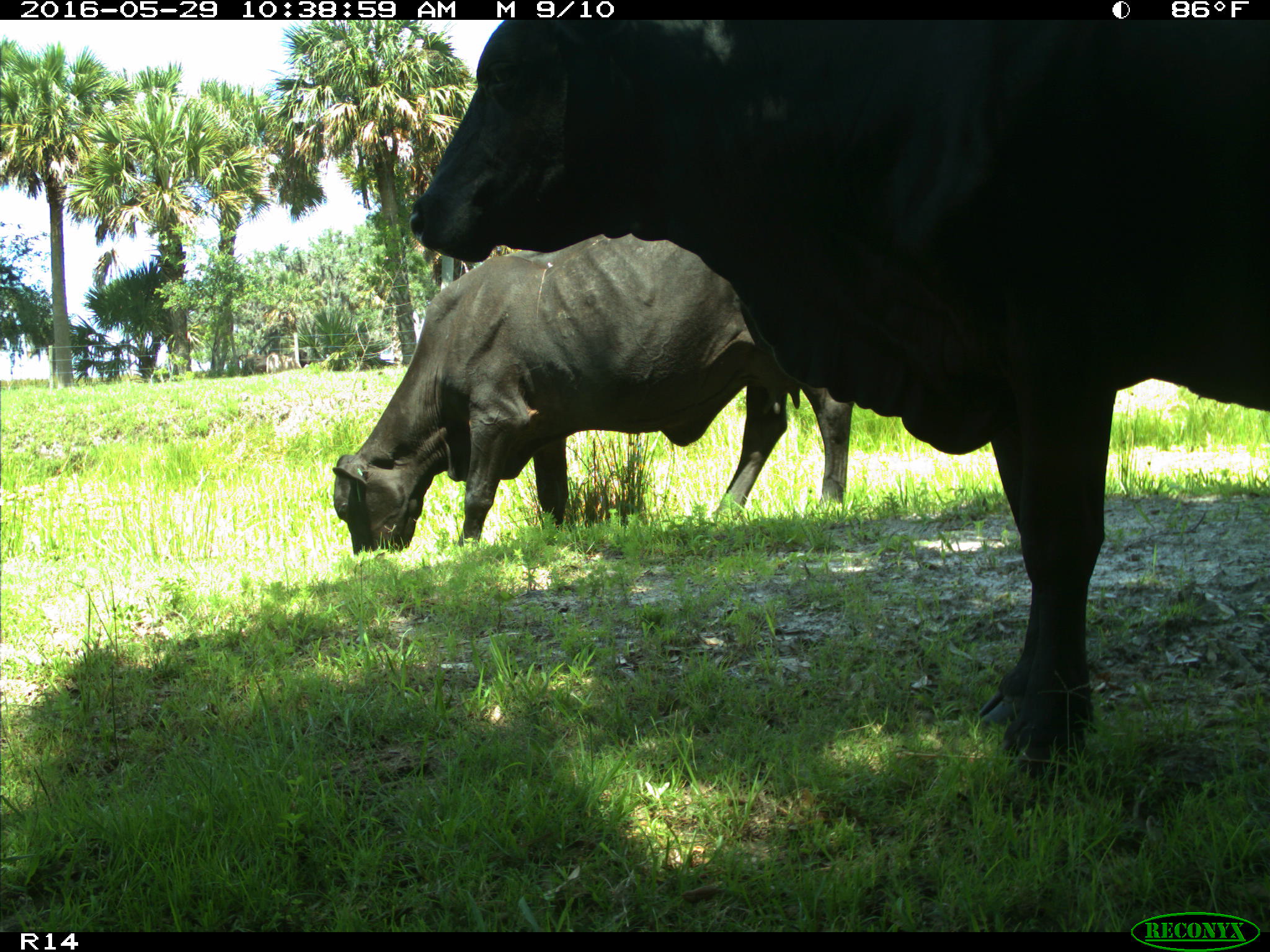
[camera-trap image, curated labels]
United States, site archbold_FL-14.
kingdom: Animalia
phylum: Chordata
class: Mammalia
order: Artiodactyla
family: Bovidae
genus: Bos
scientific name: Bos taurus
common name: domestic cow